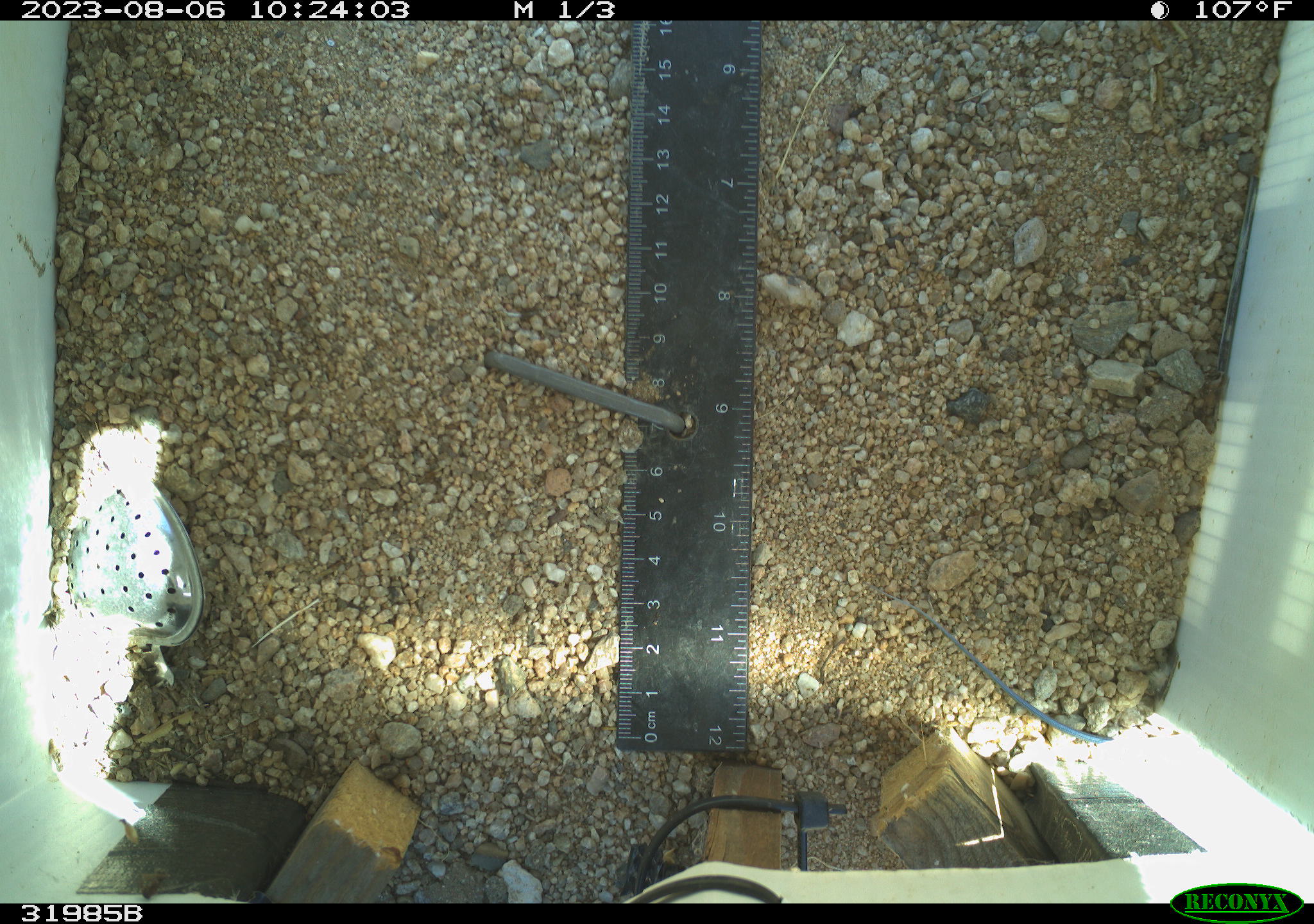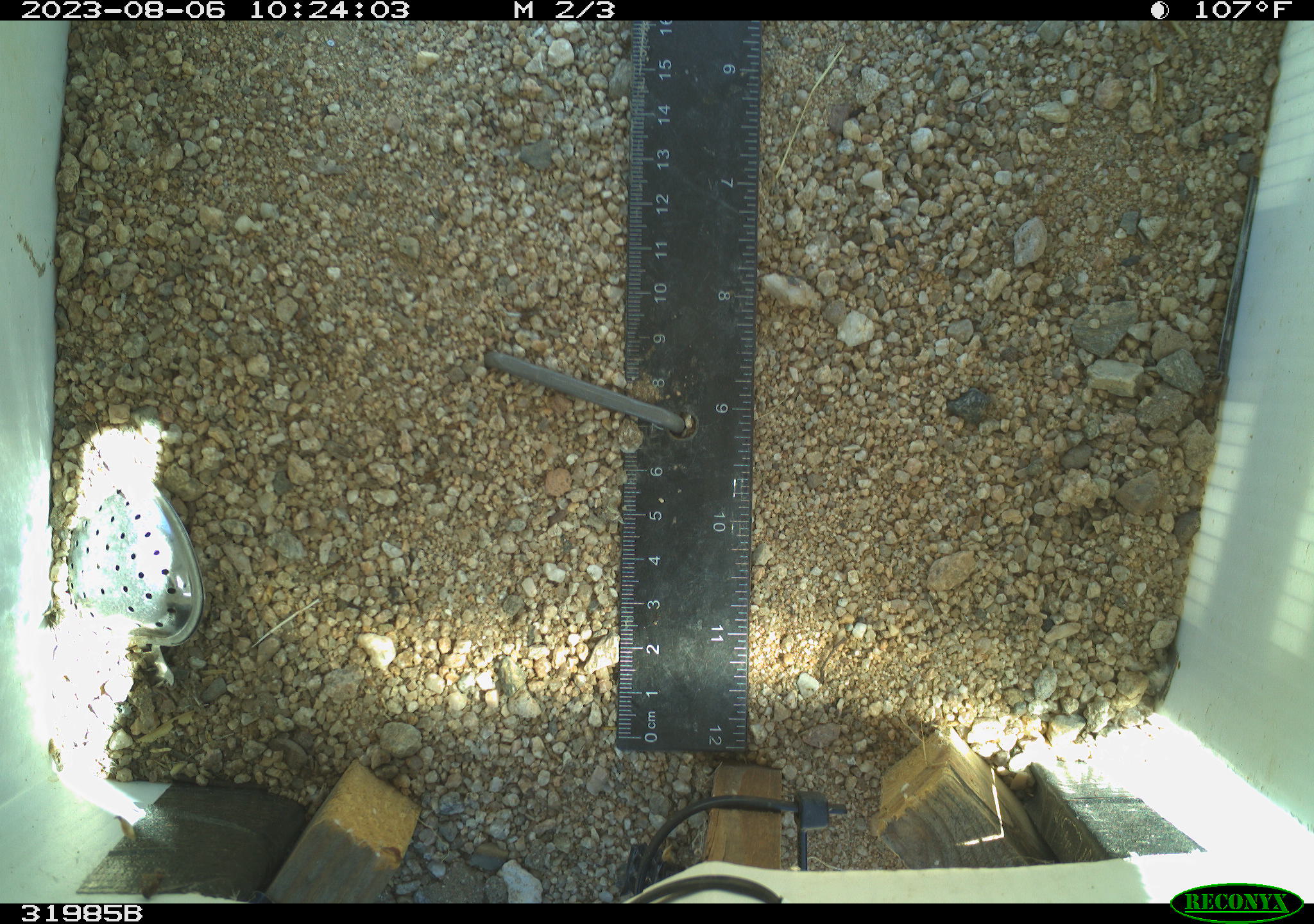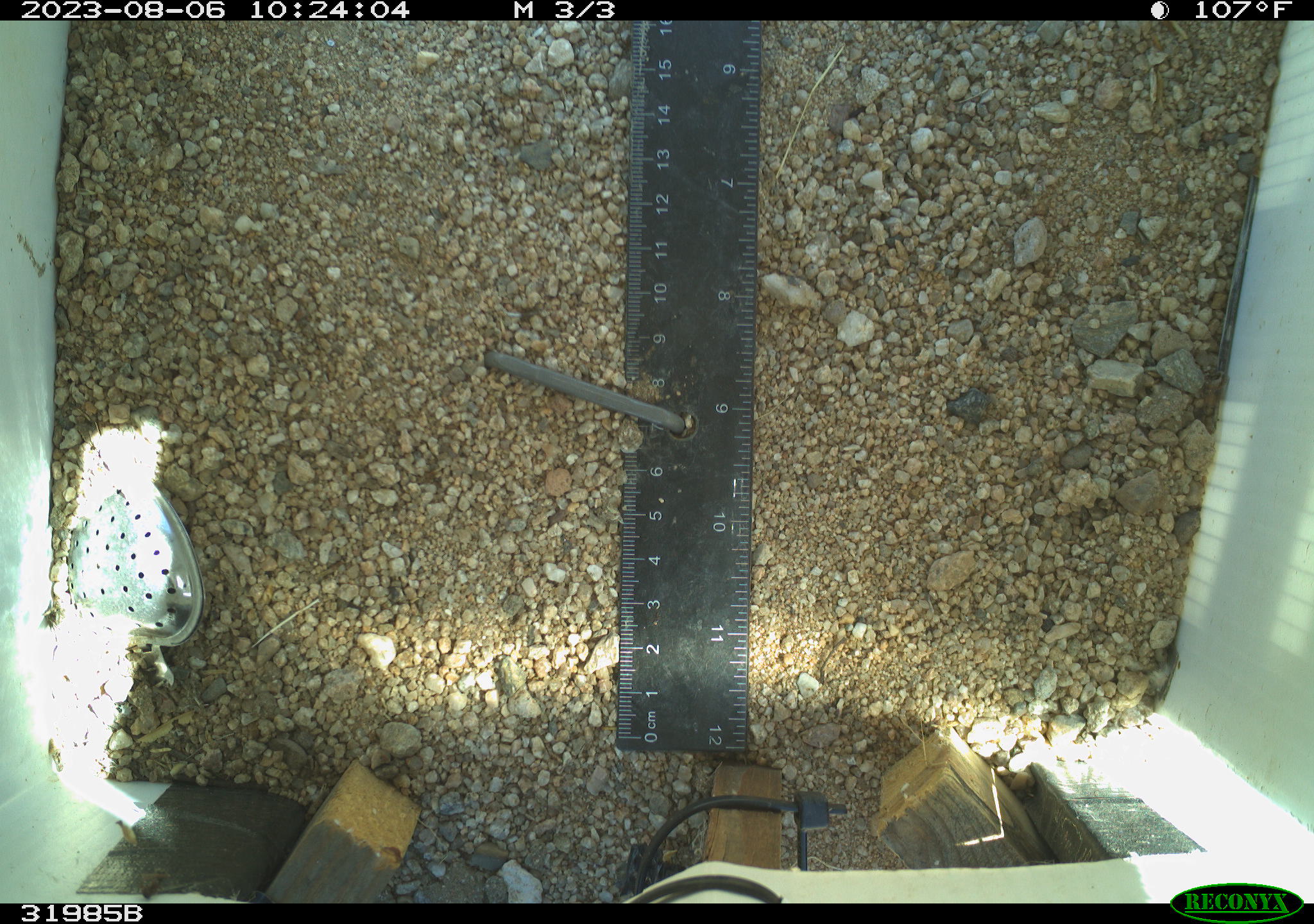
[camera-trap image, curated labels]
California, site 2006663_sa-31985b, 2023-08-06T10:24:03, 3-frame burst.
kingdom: Animalia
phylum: Chordata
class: Reptilia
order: Squamata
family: Teiidae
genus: Aspidoscelis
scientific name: Aspidoscelis tigris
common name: western whiptail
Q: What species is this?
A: Western whiptail (Aspidoscelis tigris).